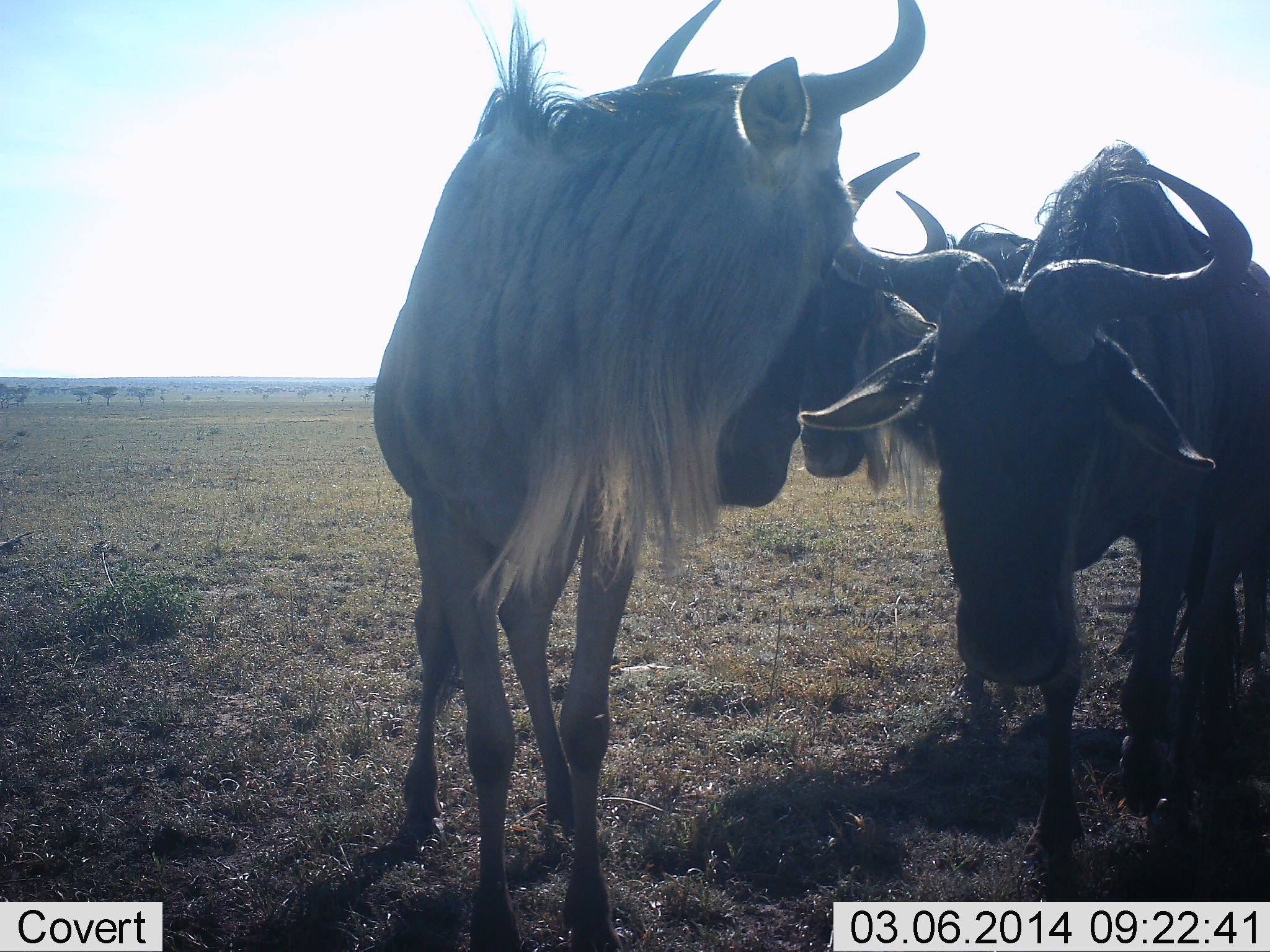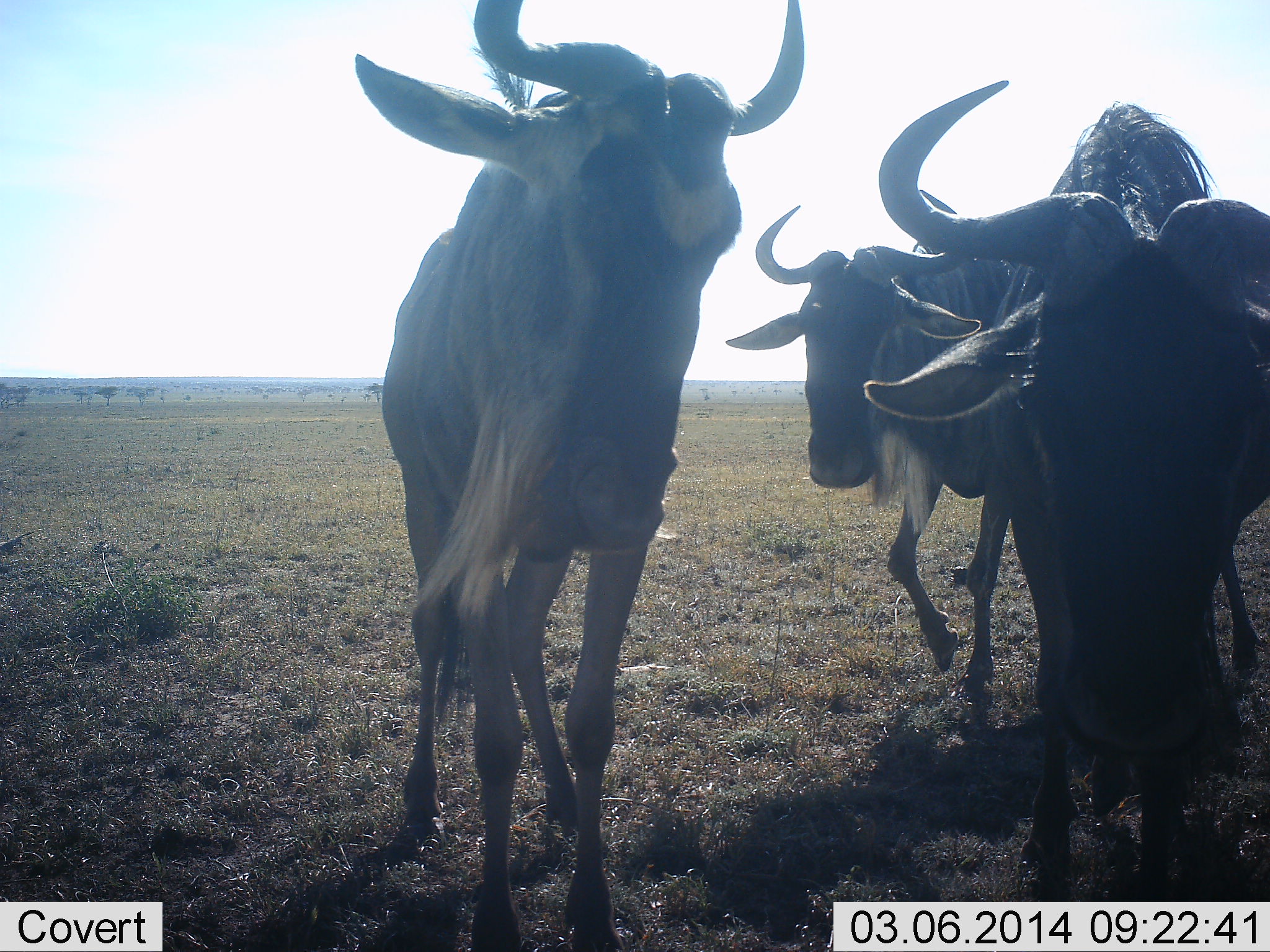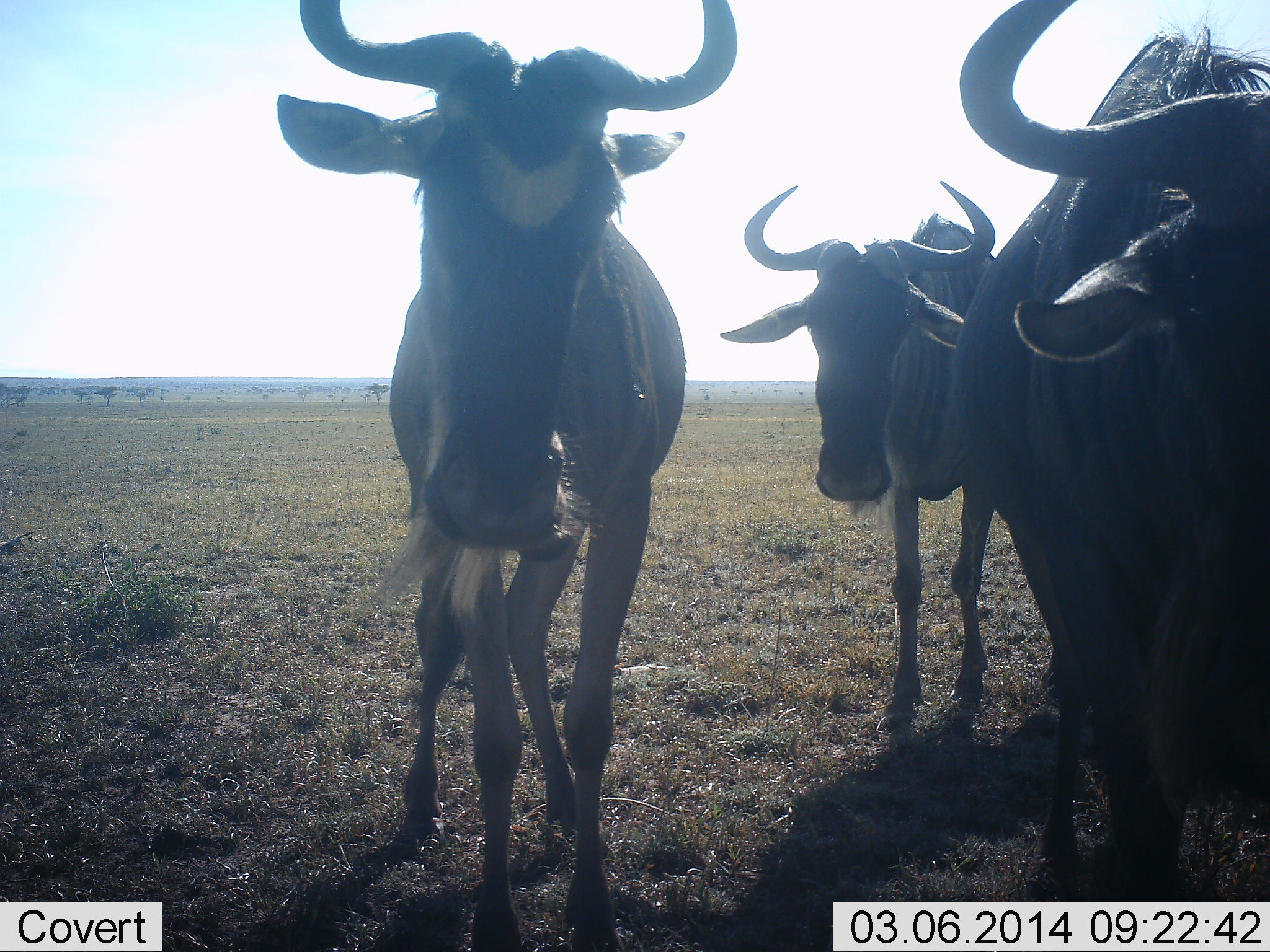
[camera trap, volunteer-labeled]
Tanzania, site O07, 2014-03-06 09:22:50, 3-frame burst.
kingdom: Animalia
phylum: Chordata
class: Mammalia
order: Artiodactyla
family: Bovidae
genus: Connochaetes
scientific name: Connochaetes taurinus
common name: blue wildebeest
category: wildebeest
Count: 3.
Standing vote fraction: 60%.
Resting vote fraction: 0%.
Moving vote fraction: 70%.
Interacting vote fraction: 20%.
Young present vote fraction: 0%.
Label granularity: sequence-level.